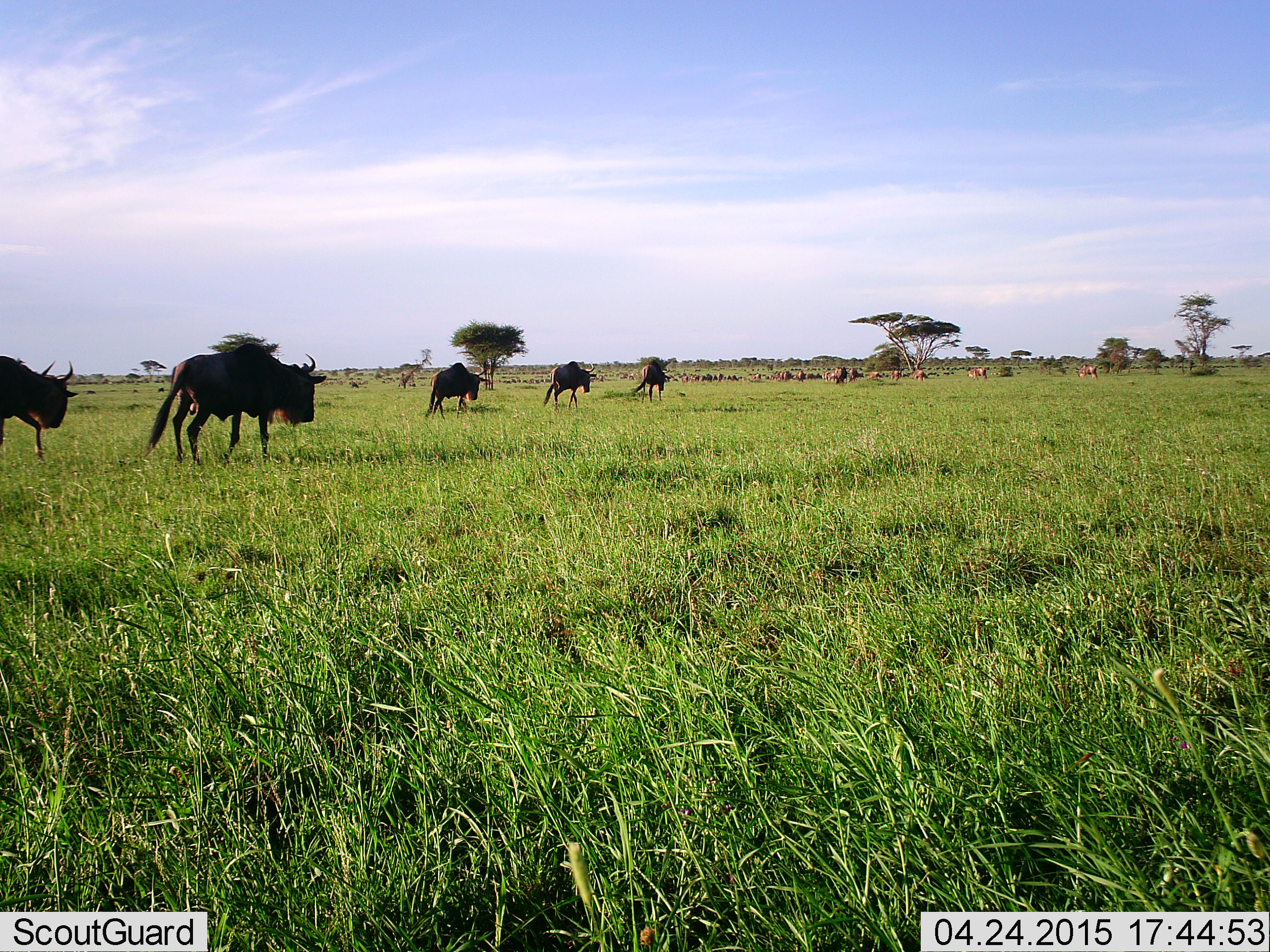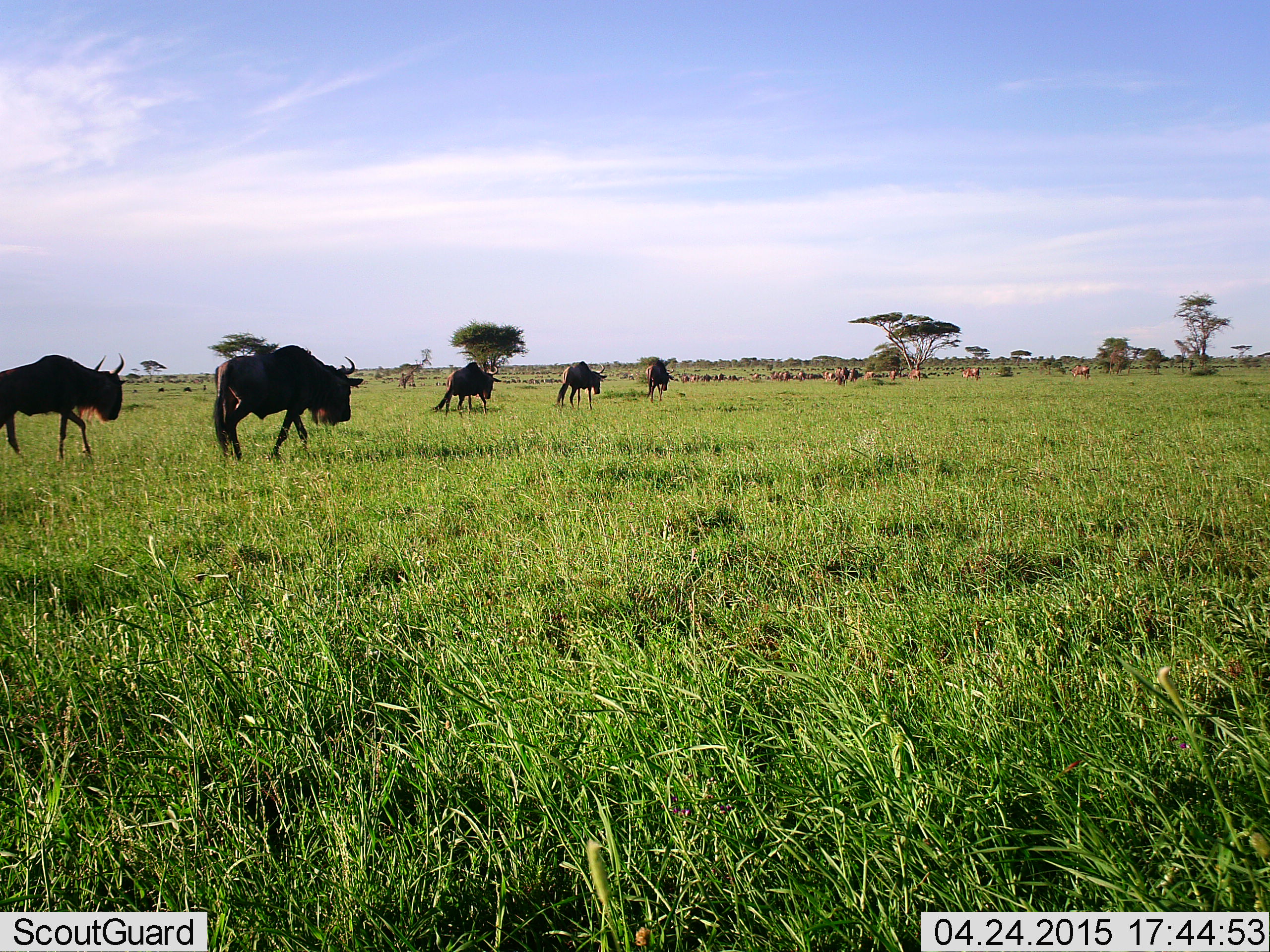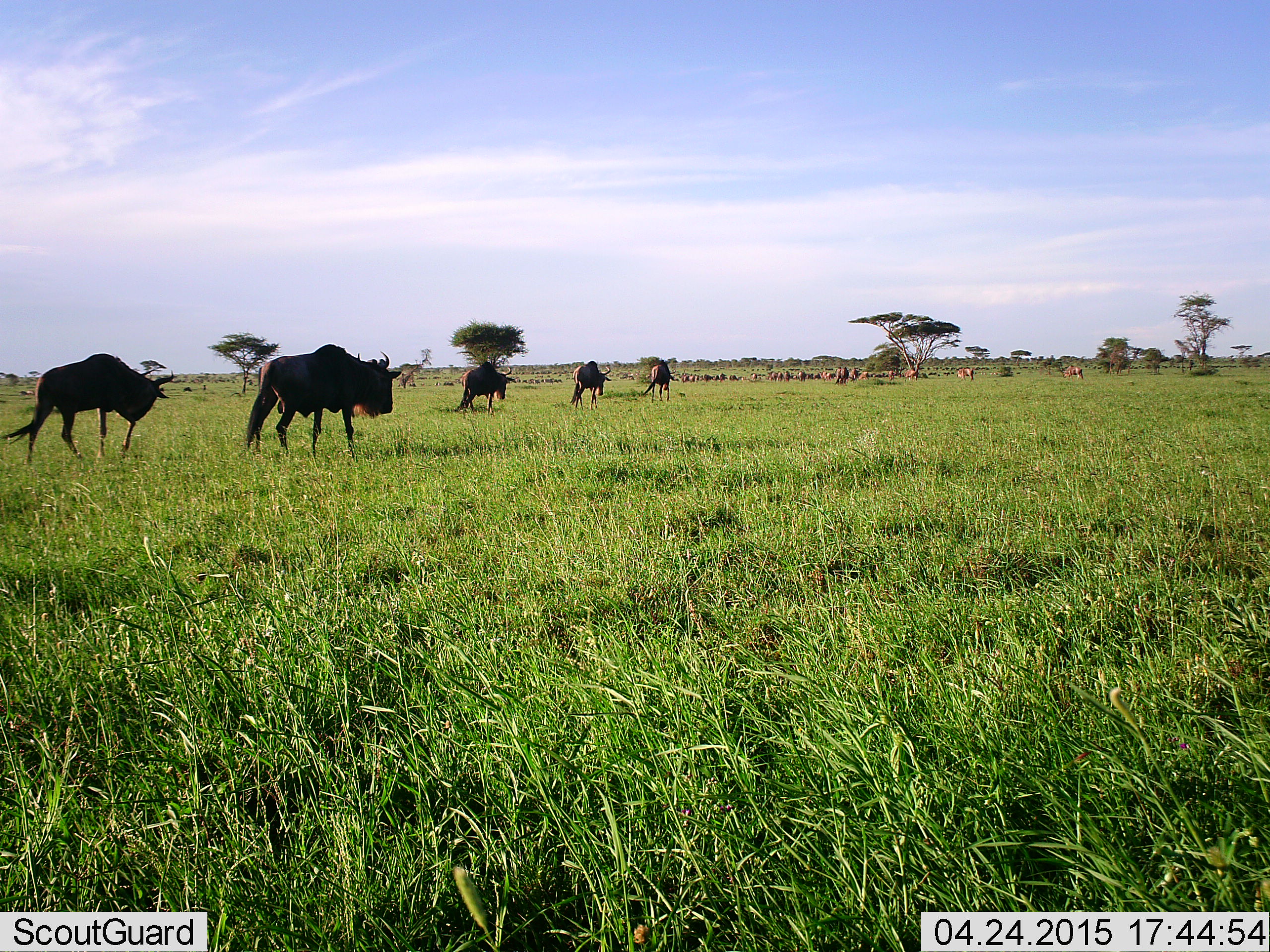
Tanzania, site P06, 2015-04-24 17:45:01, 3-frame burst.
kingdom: Animalia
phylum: Chordata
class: Mammalia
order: Artiodactyla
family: Bovidae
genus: Connochaetes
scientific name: Connochaetes taurinus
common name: blue wildebeest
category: wildebeest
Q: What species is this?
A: Wildebeest (blue wildebeest) (Connochaetes taurinus).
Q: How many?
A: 11-50.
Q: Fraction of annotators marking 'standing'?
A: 30%.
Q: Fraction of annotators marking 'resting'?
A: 0%.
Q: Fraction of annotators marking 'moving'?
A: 100%.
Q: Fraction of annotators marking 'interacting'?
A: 0%.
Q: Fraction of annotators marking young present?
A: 0%.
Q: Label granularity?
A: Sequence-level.